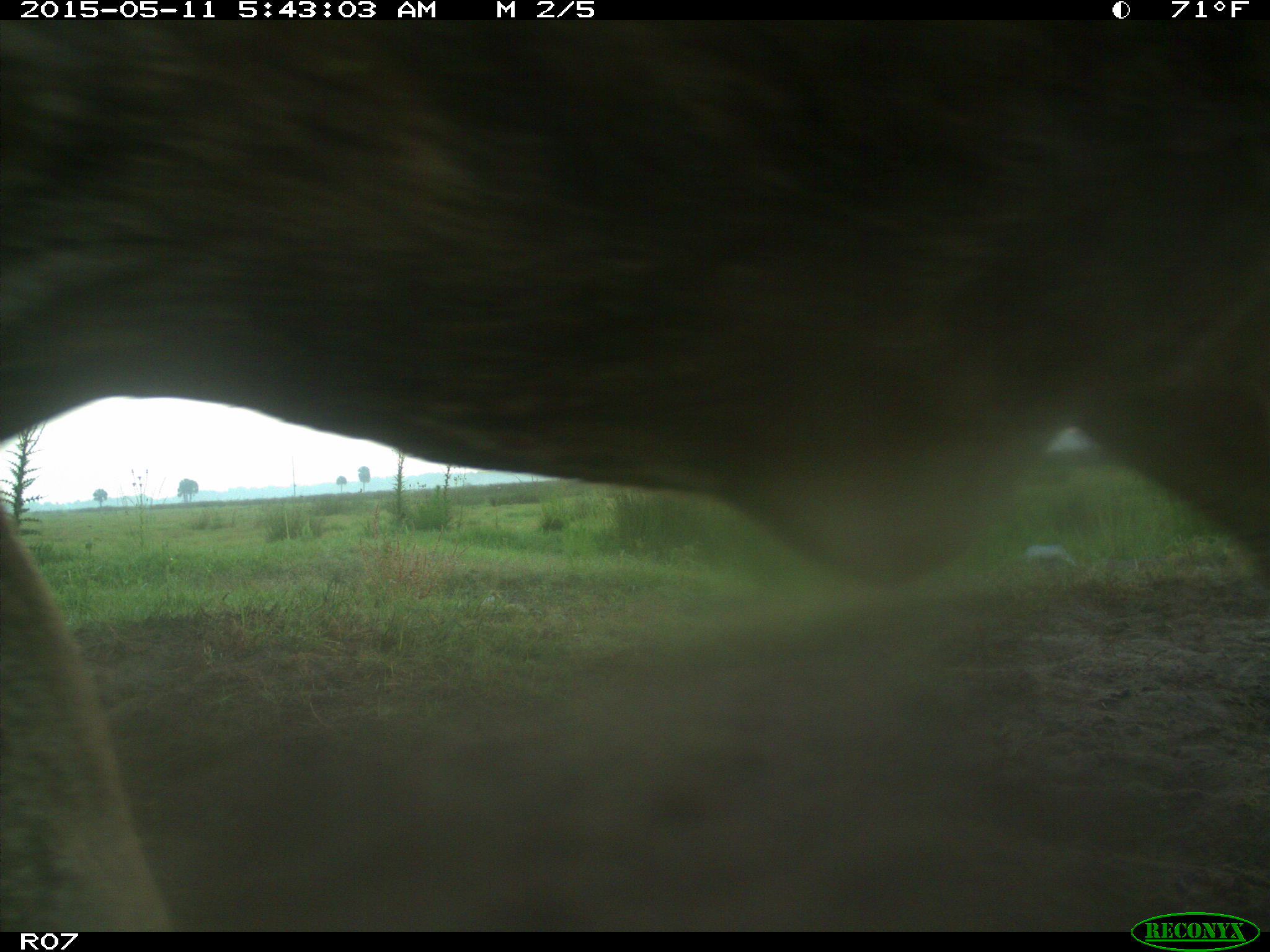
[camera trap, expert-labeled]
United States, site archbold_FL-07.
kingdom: Animalia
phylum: Chordata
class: Mammalia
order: Artiodactyla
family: Bovidae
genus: Bos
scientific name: Bos taurus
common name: domestic cow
Bos taurus (domestic cow).